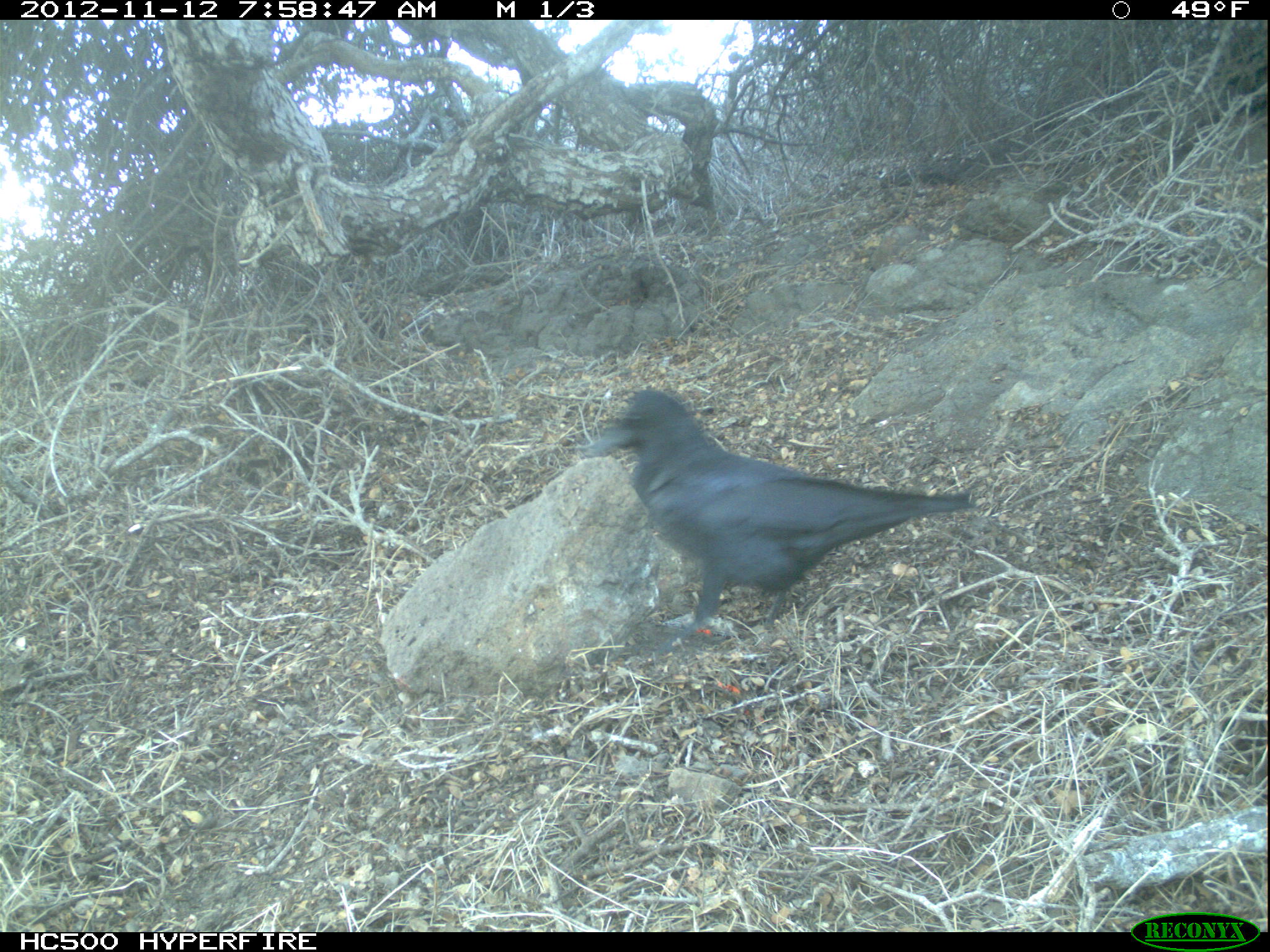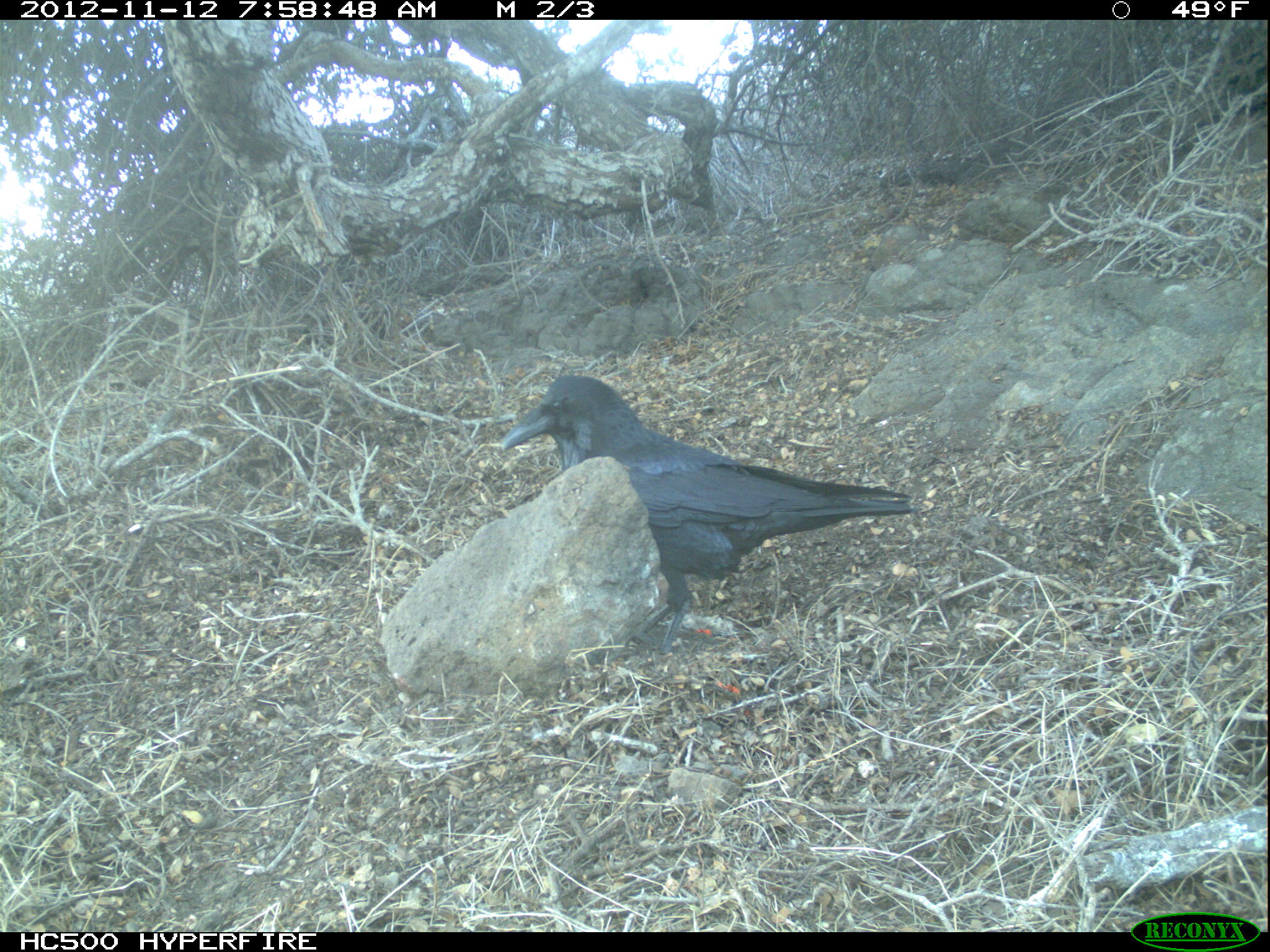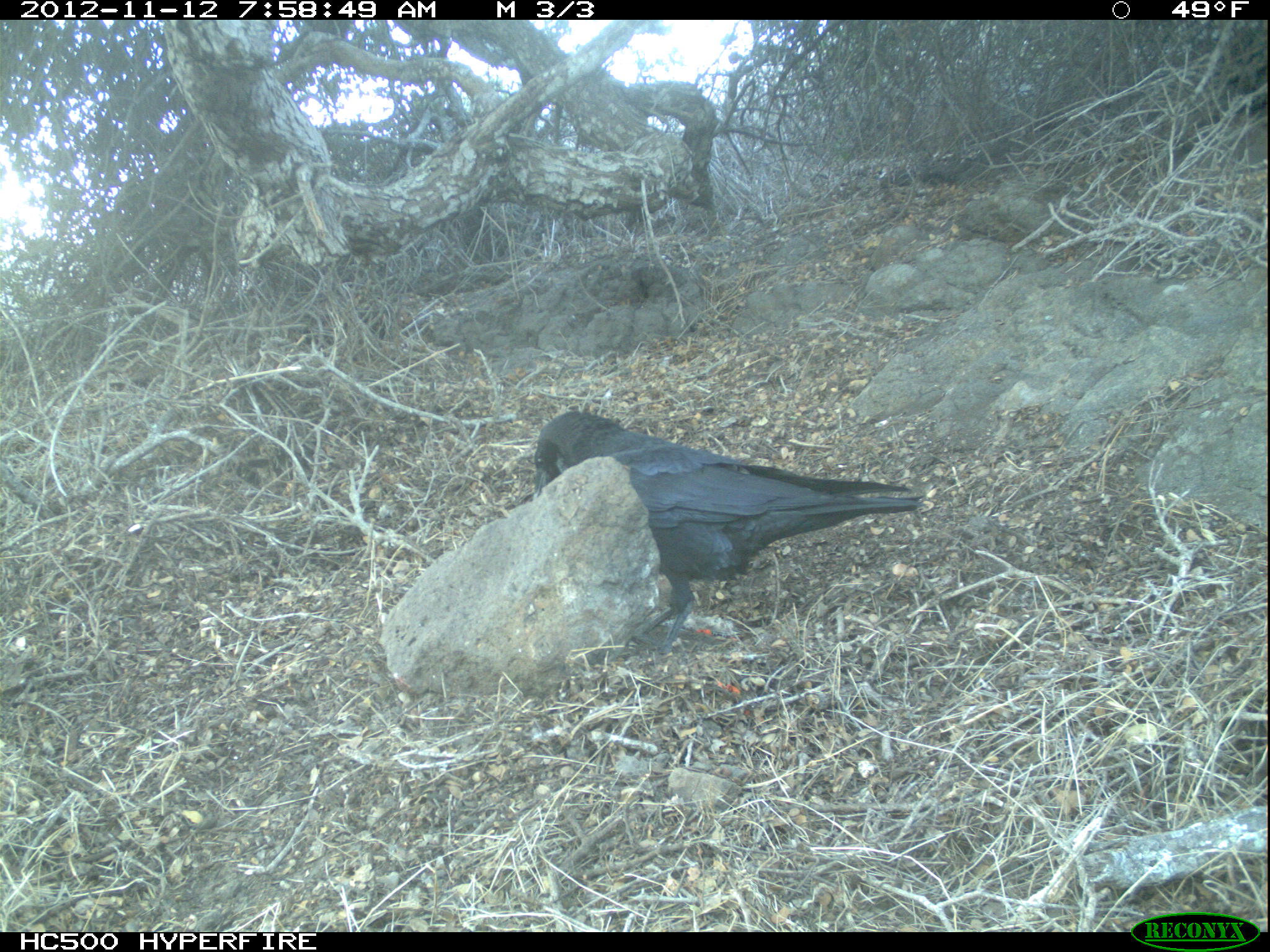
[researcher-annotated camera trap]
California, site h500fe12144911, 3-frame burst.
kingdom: Animalia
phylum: Chordata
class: Aves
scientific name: Aves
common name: bird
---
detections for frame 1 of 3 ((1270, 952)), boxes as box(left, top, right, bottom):
bird: box(584, 386, 975, 654)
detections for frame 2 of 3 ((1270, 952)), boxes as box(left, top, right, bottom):
bird: box(499, 374, 925, 660)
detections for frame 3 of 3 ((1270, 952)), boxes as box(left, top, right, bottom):
bird: box(535, 412, 926, 665)